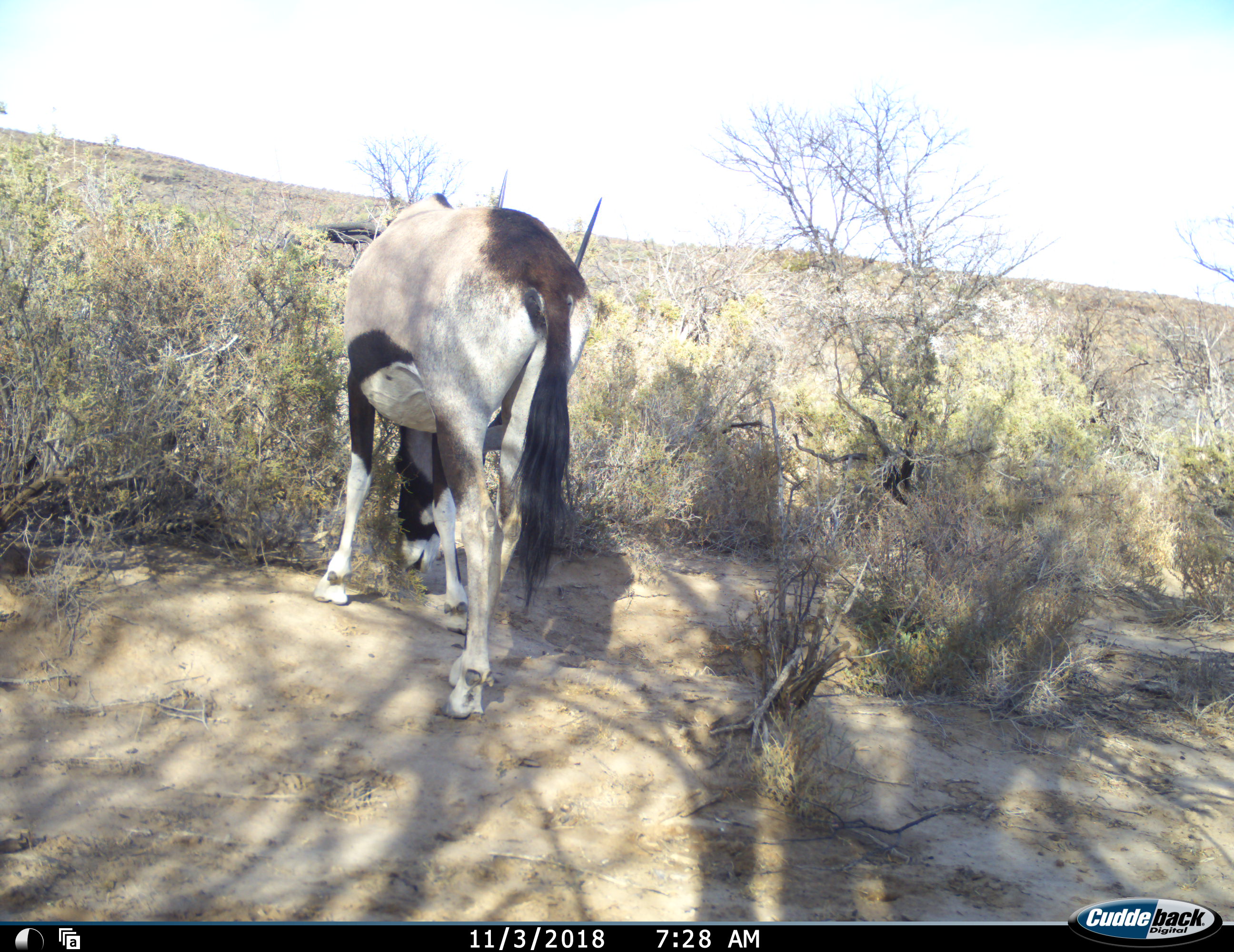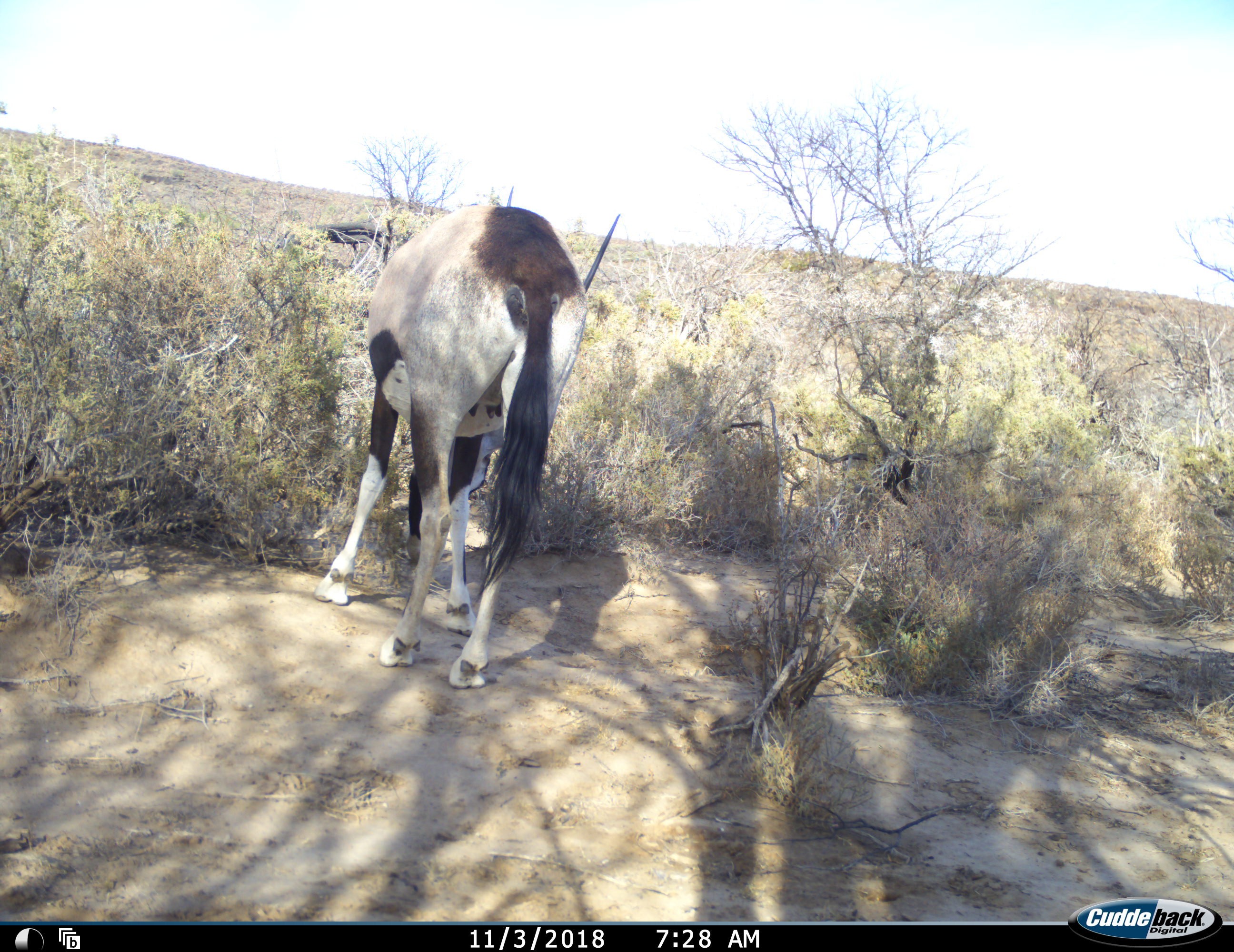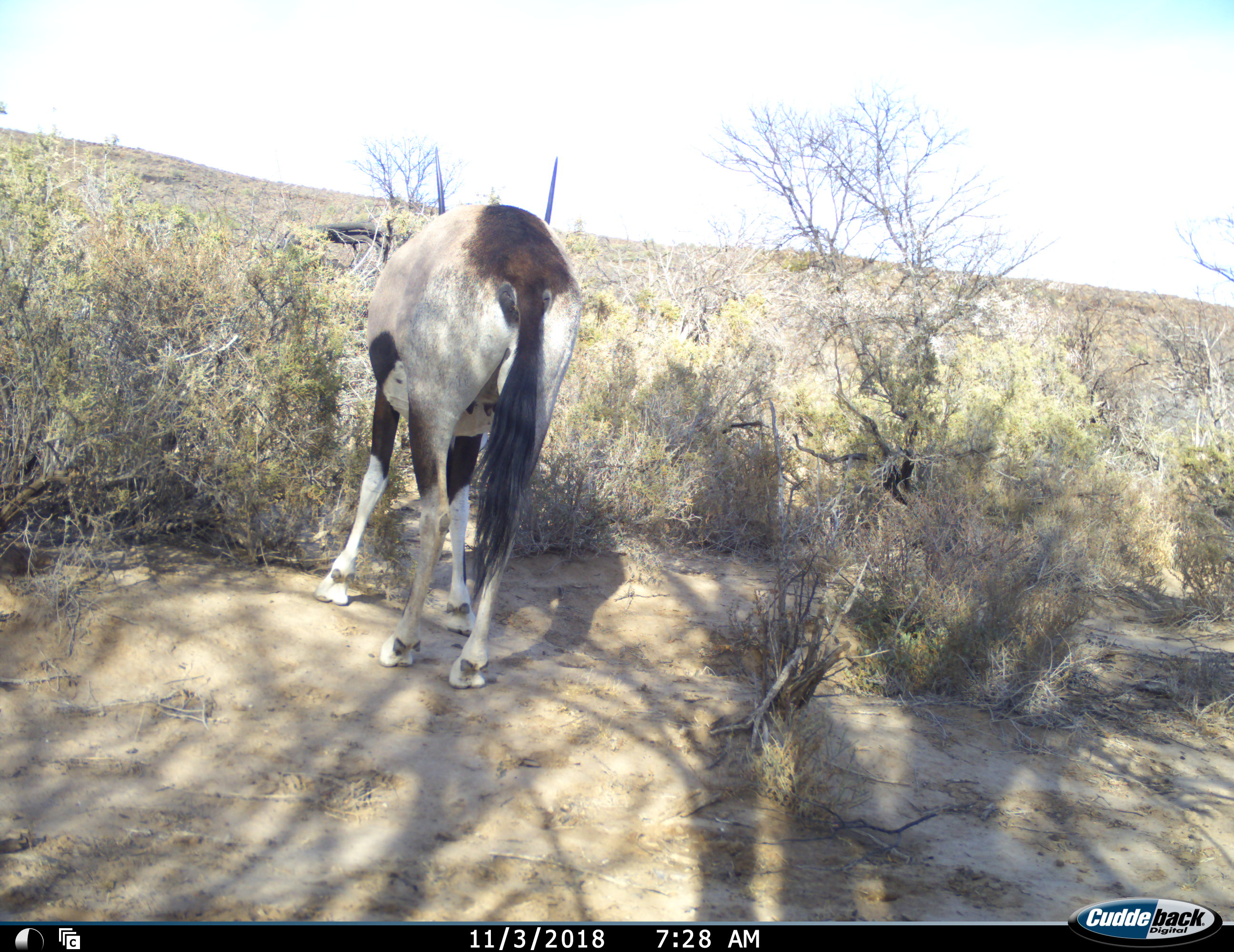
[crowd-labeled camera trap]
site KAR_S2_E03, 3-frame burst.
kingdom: Animalia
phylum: Chordata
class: Mammalia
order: Artiodactyla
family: Bovidae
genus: Oryx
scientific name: Oryx gazella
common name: gemsbok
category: oryx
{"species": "oryx (gemsbok) (Oryx gazella)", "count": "1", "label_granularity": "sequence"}